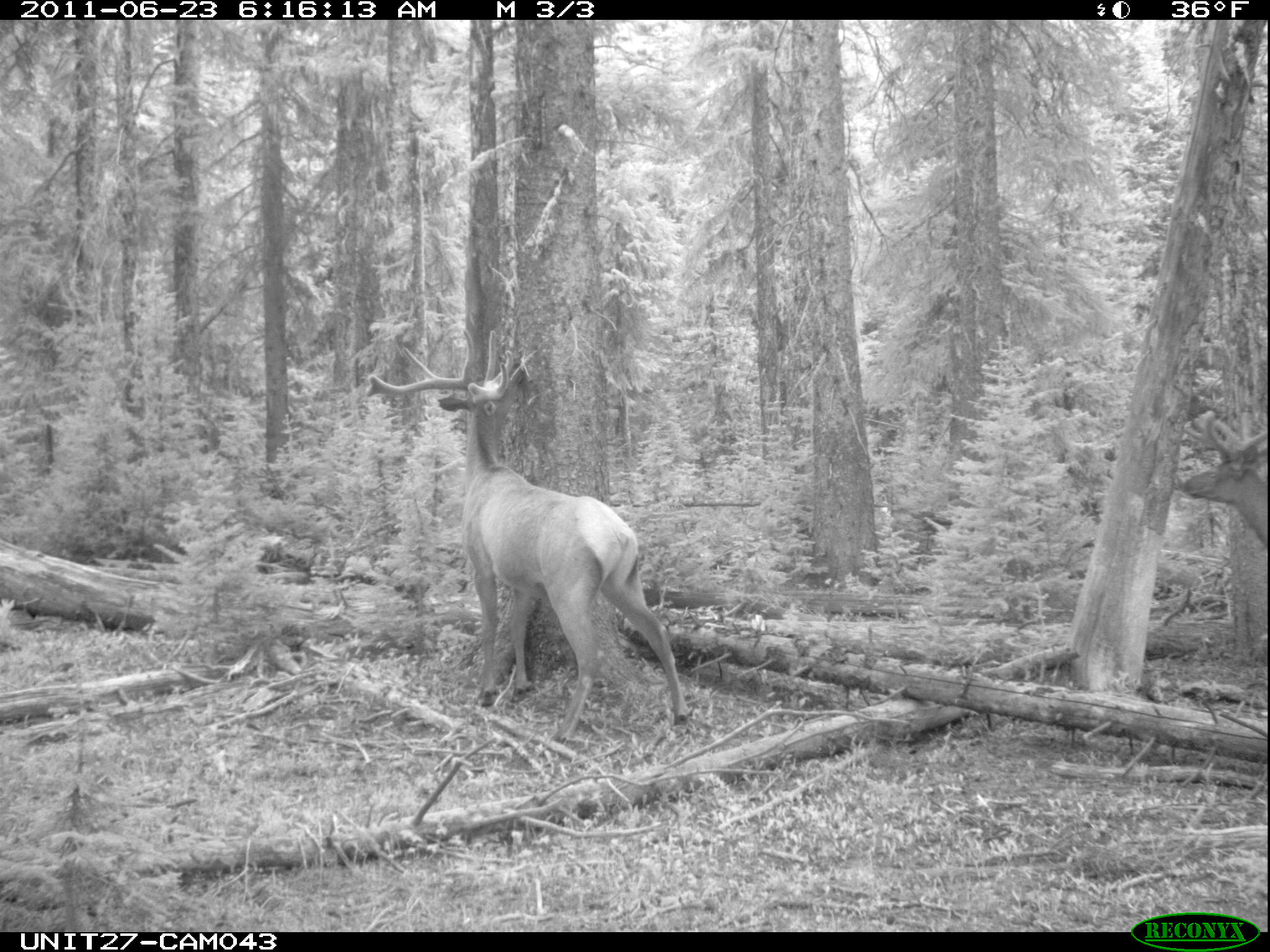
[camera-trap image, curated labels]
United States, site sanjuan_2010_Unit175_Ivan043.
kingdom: Animalia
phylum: Chordata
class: Mammalia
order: Artiodactyla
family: Cervidae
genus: Cervus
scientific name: Cervus elaphus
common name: red deer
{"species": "Cervus elaphus (red deer)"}